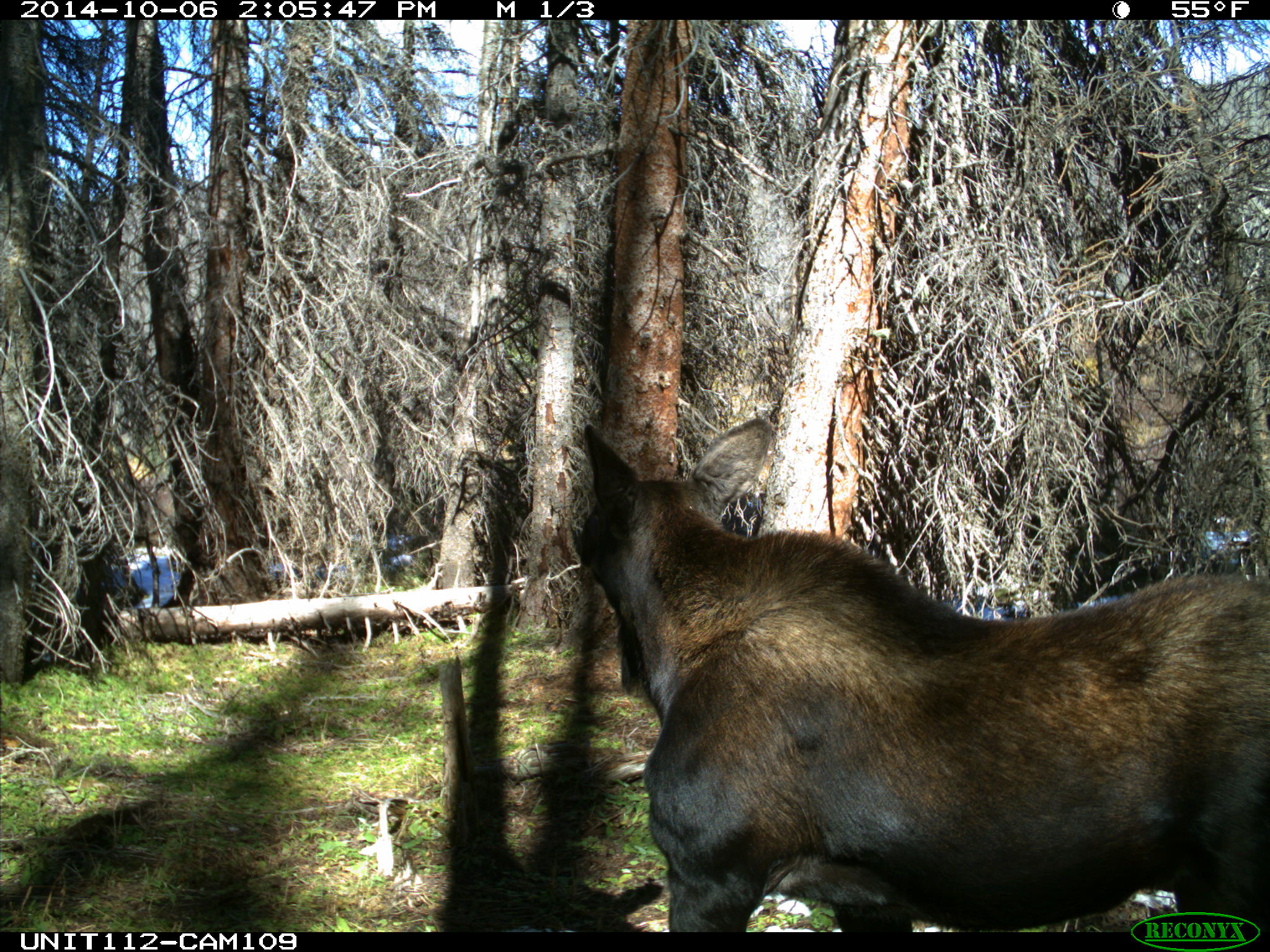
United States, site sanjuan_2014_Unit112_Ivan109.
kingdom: Animalia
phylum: Chordata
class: Mammalia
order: Artiodactyla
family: Cervidae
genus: Alces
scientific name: Alces alces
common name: moose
Alces alces (moose).